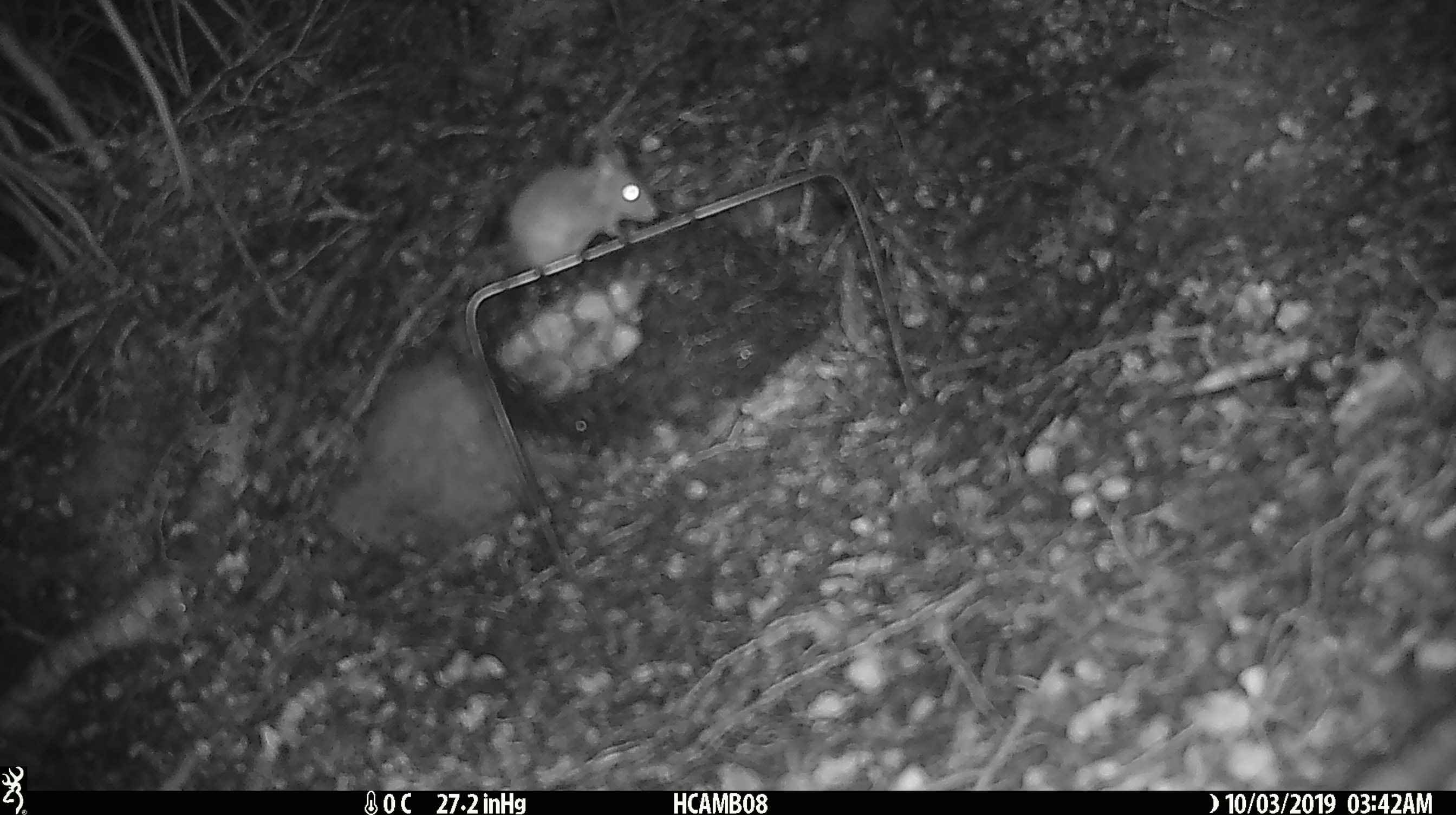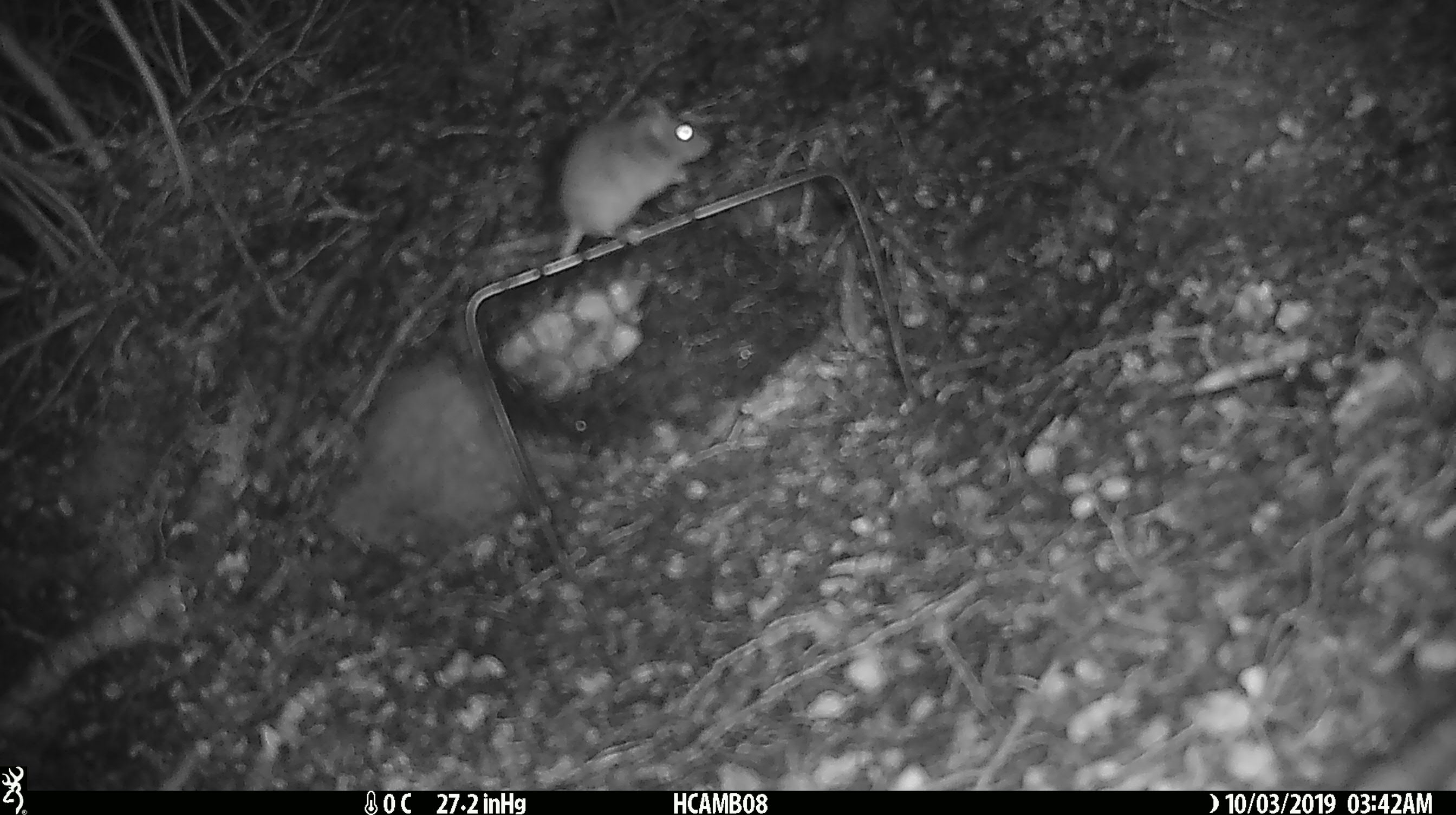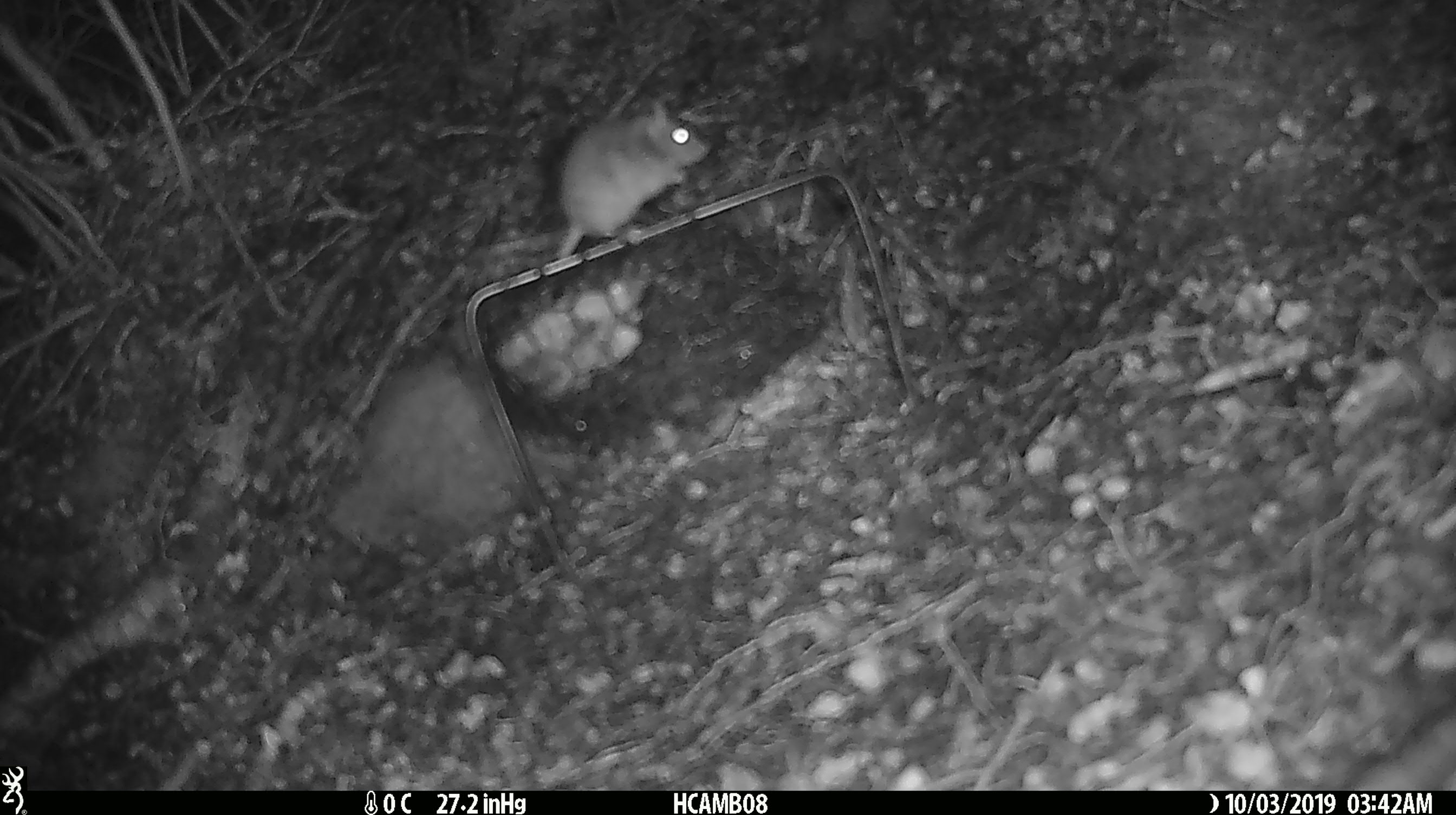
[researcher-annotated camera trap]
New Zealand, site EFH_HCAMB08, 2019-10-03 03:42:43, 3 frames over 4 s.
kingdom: Animalia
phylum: Chordata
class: Mammalia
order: Rodentia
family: Muridae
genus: Mus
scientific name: Mus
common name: mouse